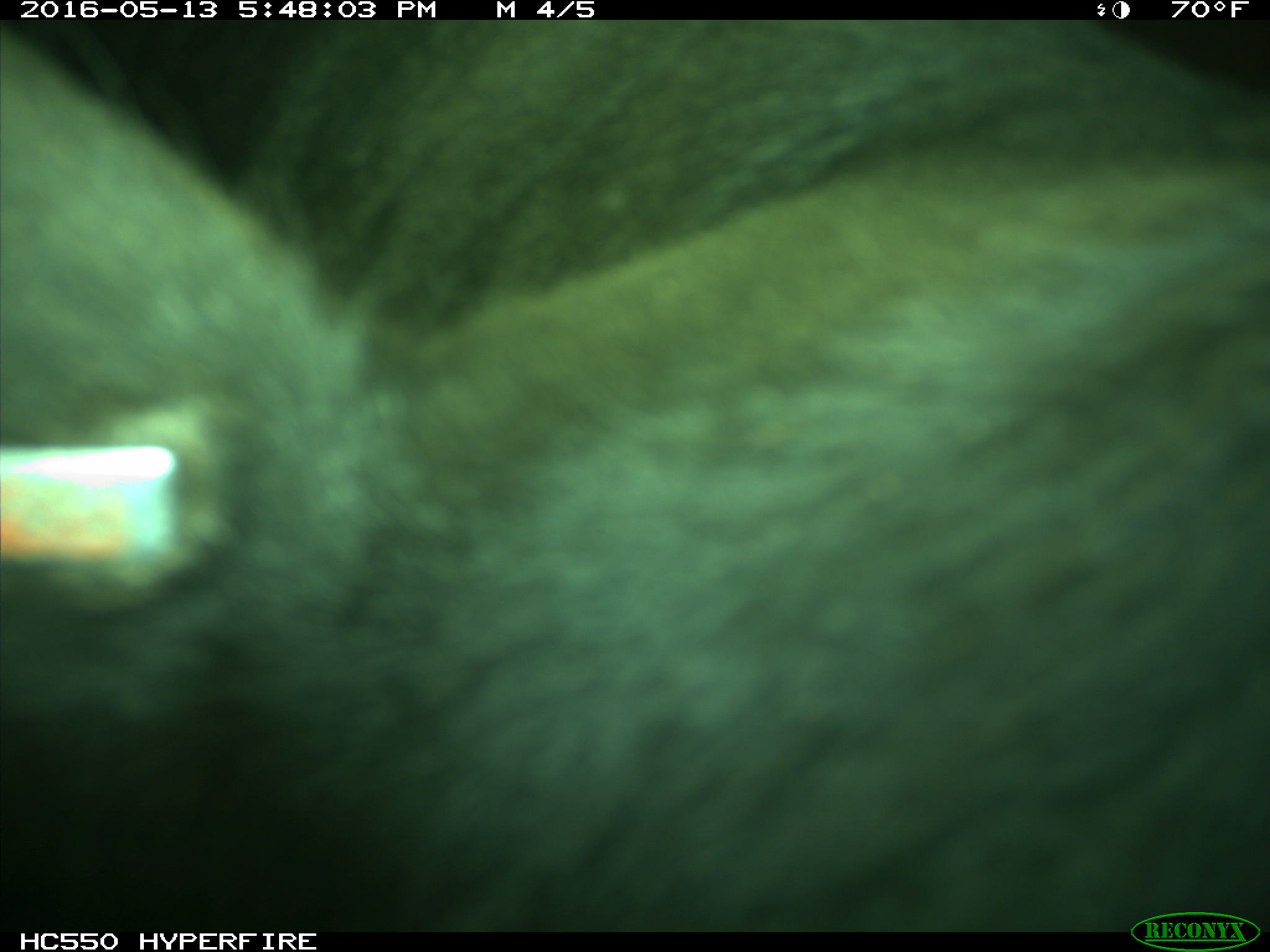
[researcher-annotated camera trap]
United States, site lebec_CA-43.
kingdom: Animalia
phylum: Chordata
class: Mammalia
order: Artiodactyla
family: Bovidae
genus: Bos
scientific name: Bos taurus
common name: domestic cow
Bos taurus (domestic cow).